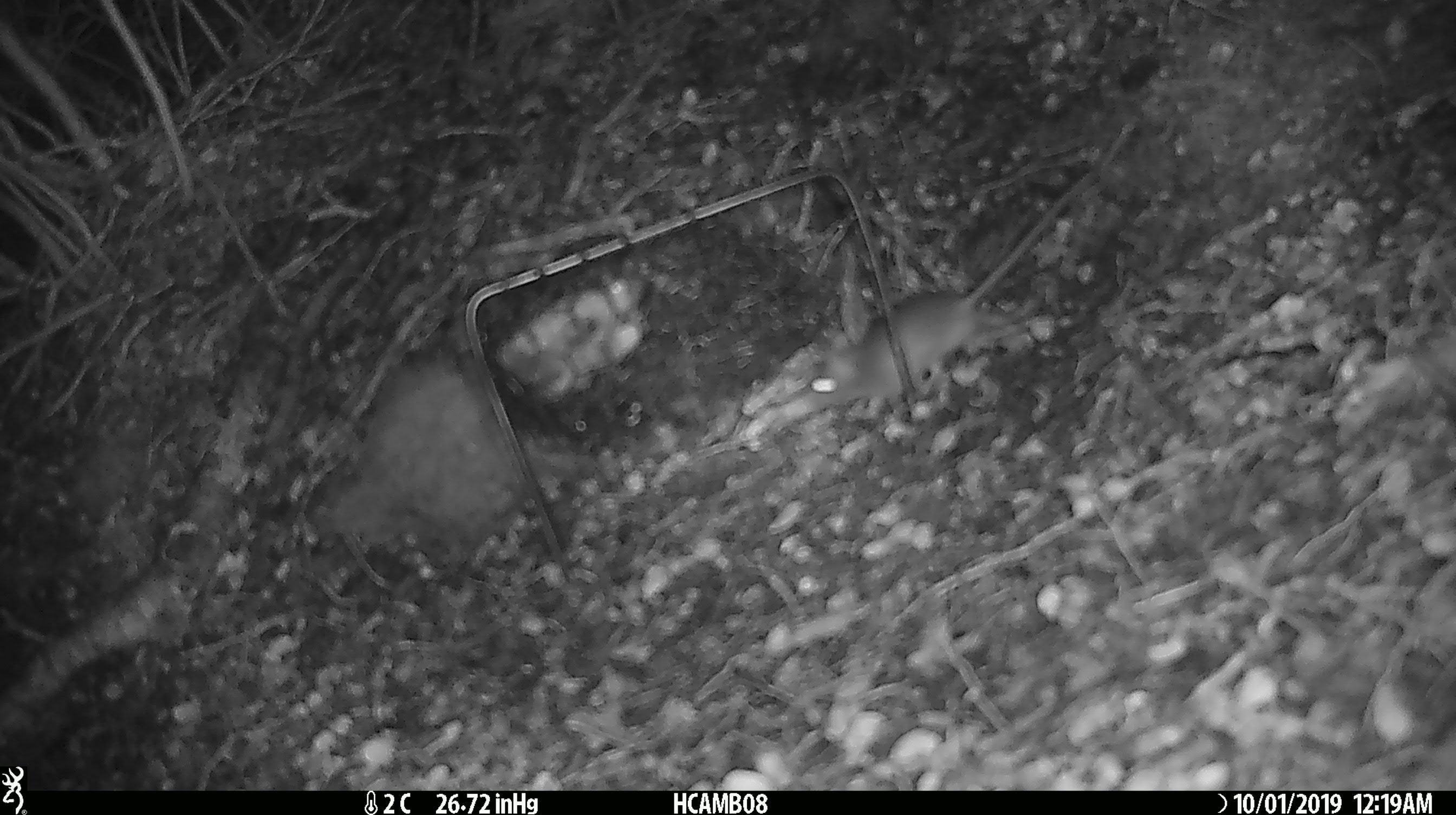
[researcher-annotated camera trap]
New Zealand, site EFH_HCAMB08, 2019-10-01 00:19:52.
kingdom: Animalia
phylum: Chordata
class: Mammalia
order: Rodentia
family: Muridae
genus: Mus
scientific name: Mus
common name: mouse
Mouse (Mus).